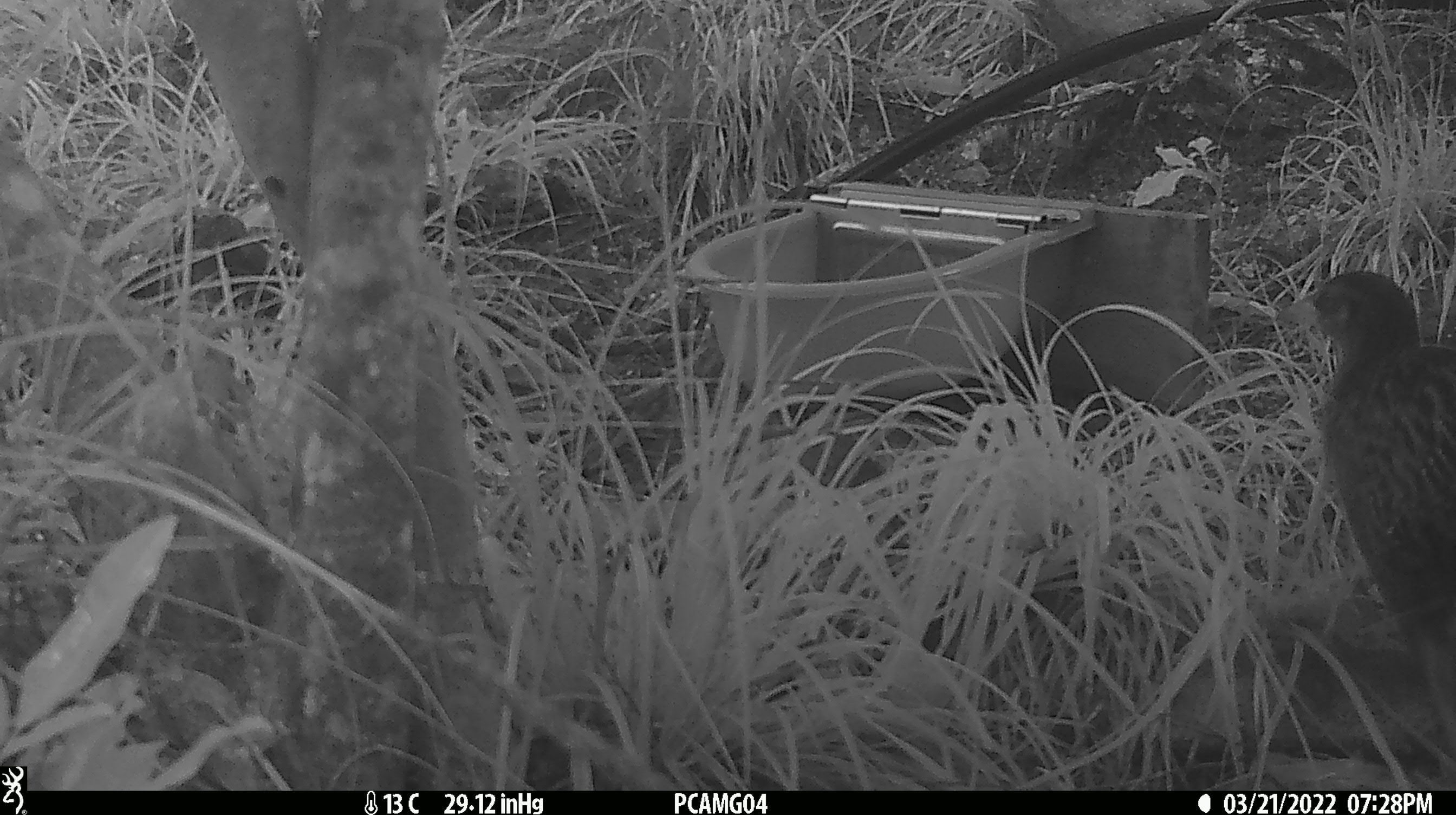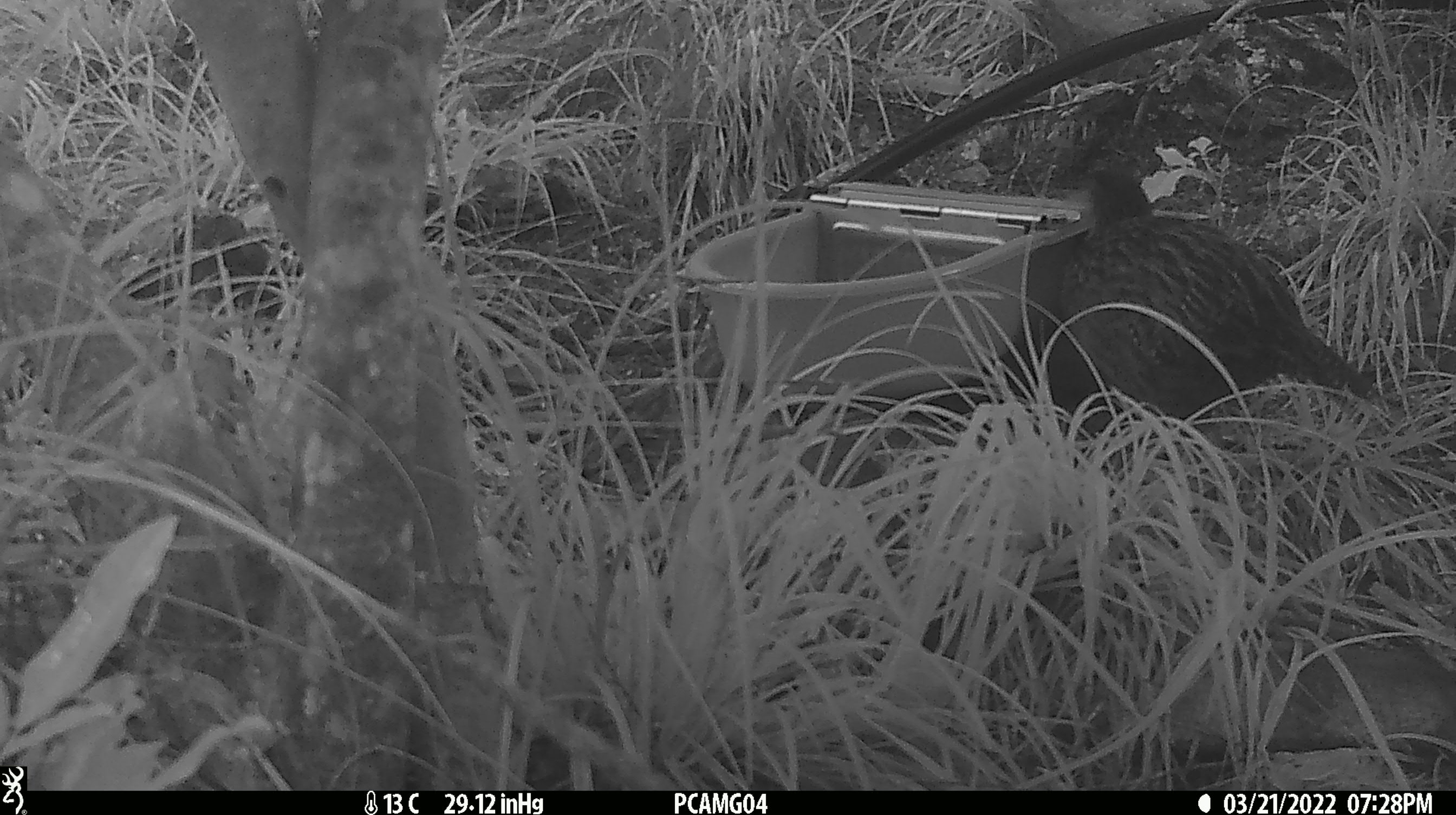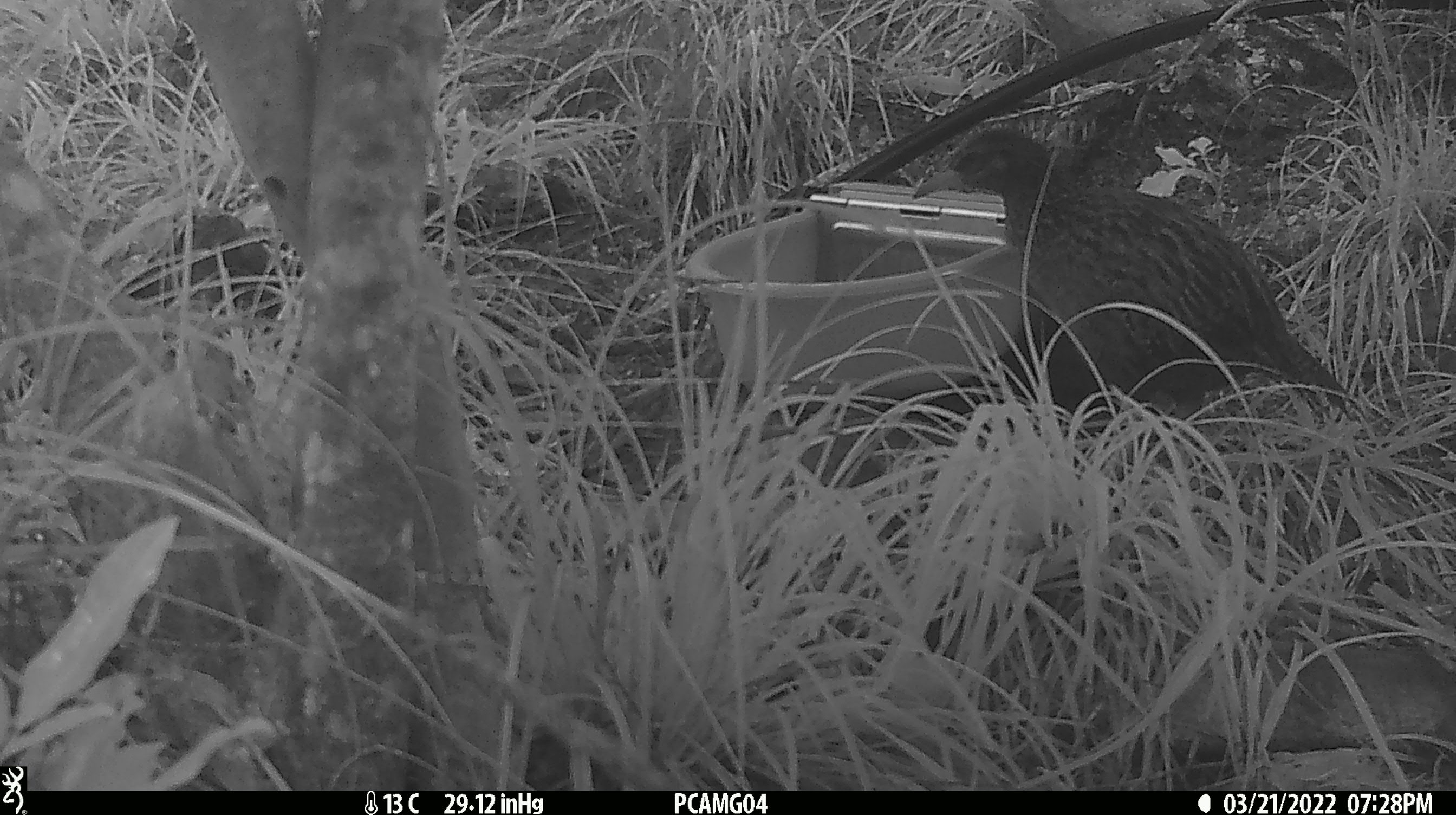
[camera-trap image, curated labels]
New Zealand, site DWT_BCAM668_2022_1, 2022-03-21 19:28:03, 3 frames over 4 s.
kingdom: Animalia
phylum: Chordata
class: Aves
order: Gruiformes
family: Rallidae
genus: Gallirallus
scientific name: Gallirallus australis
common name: weka